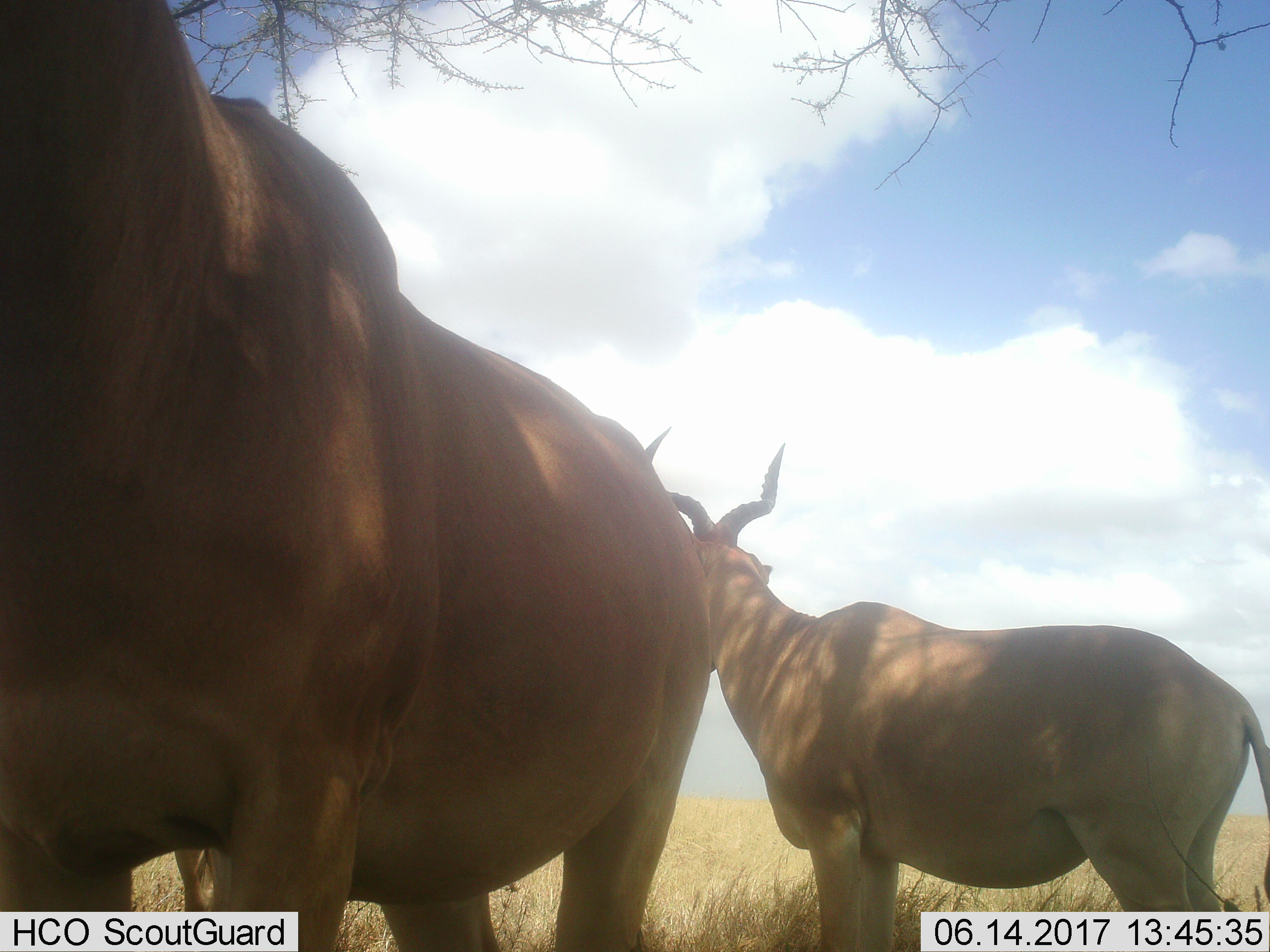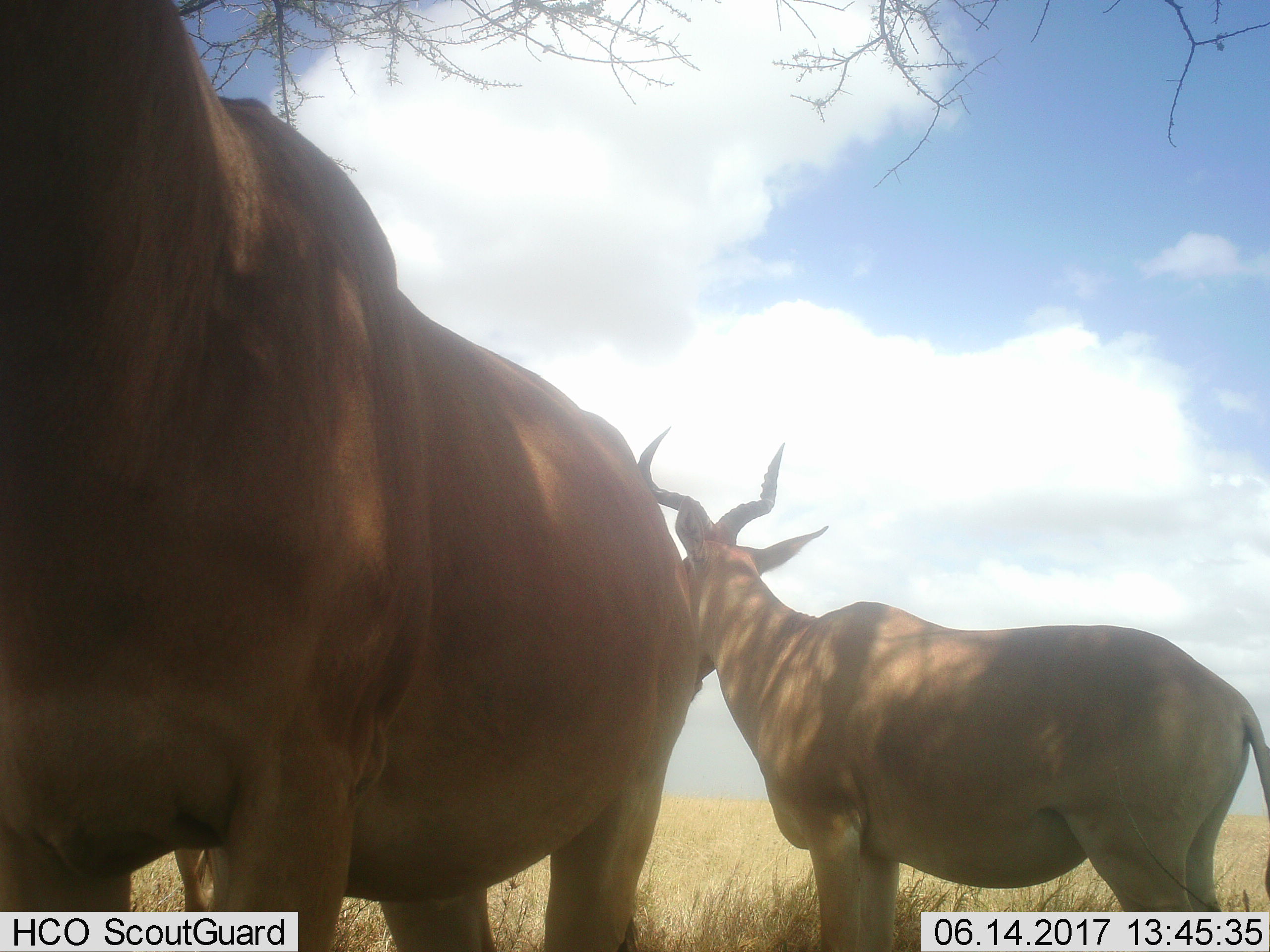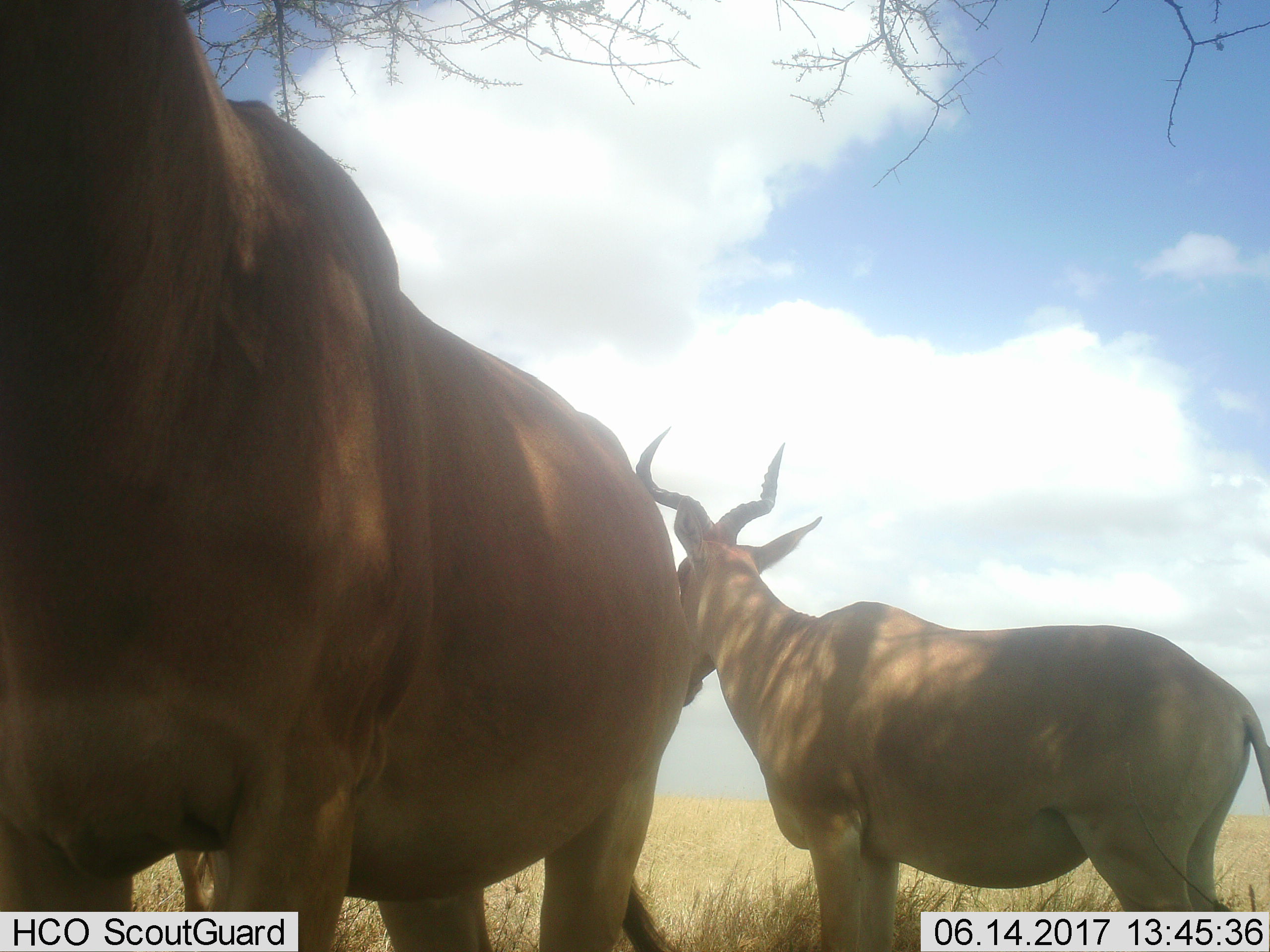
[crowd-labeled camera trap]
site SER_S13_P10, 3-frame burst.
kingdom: Animalia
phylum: Chordata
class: Mammalia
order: Artiodactyla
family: Bovidae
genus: Alcelaphus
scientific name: Alcelaphus buselaphus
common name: hartebeest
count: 2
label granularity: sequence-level